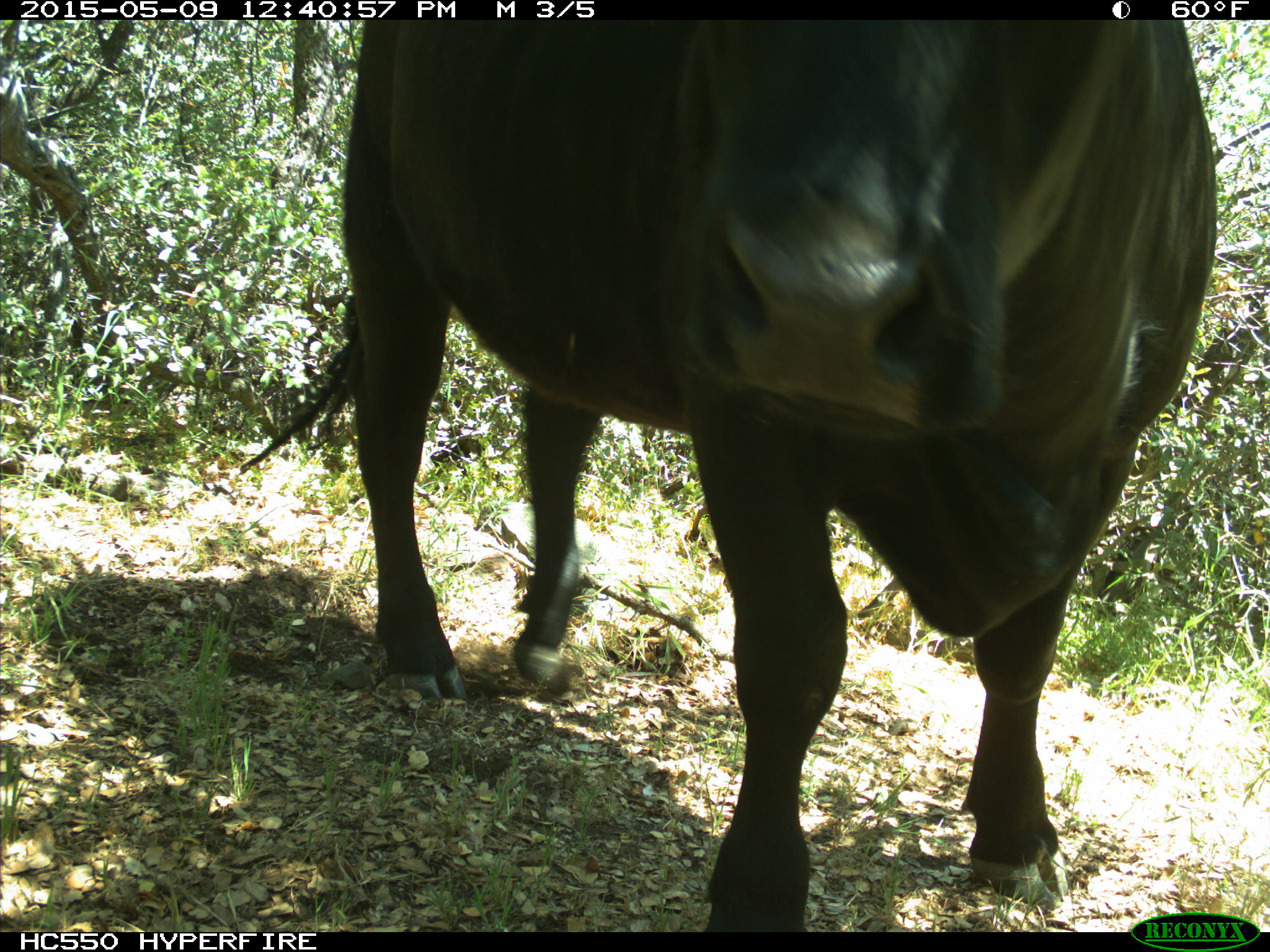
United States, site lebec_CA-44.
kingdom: Animalia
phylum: Chordata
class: Mammalia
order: Artiodactyla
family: Bovidae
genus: Bos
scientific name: Bos taurus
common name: domestic cow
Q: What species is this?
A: Bos taurus (domestic cow).